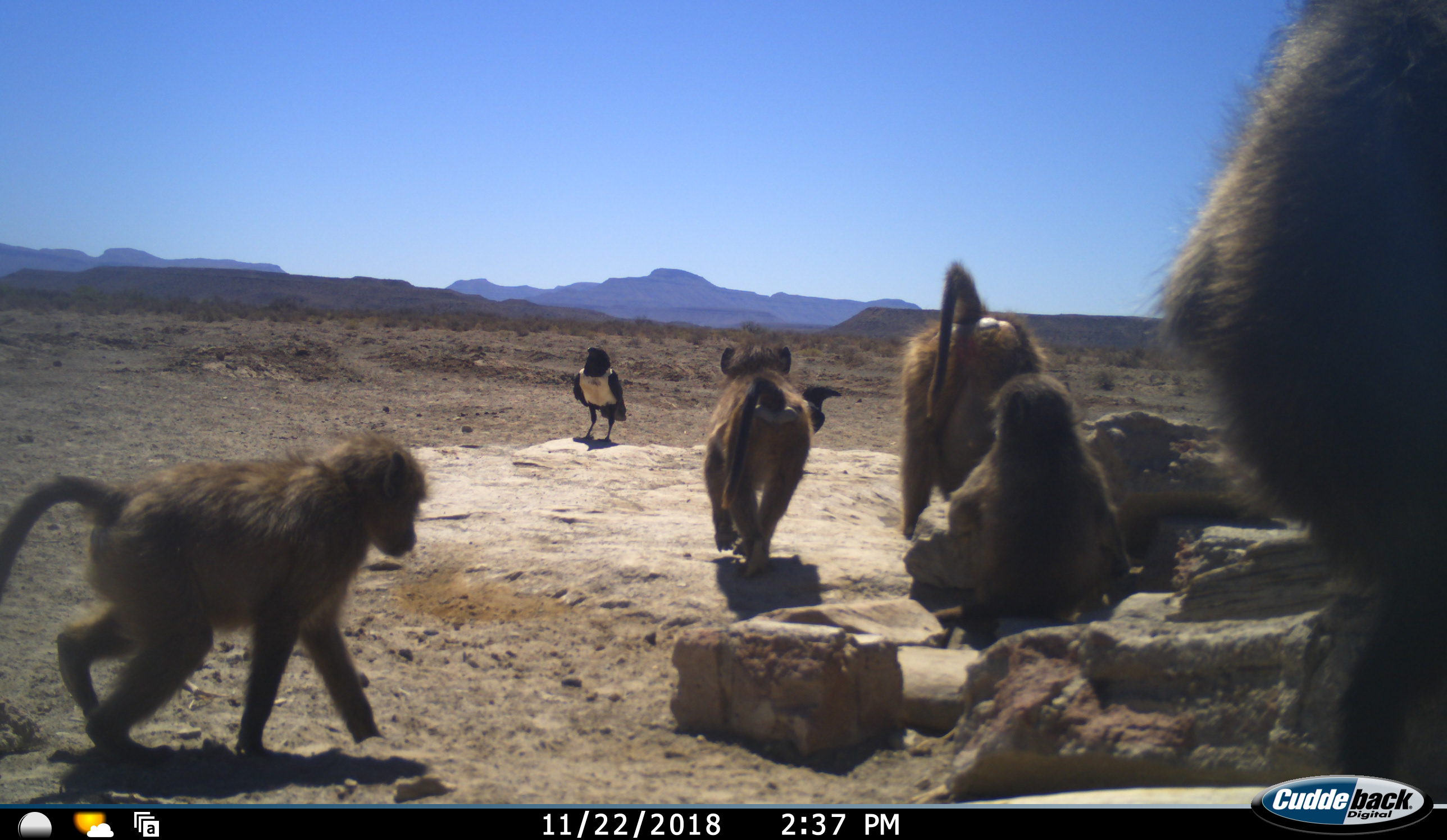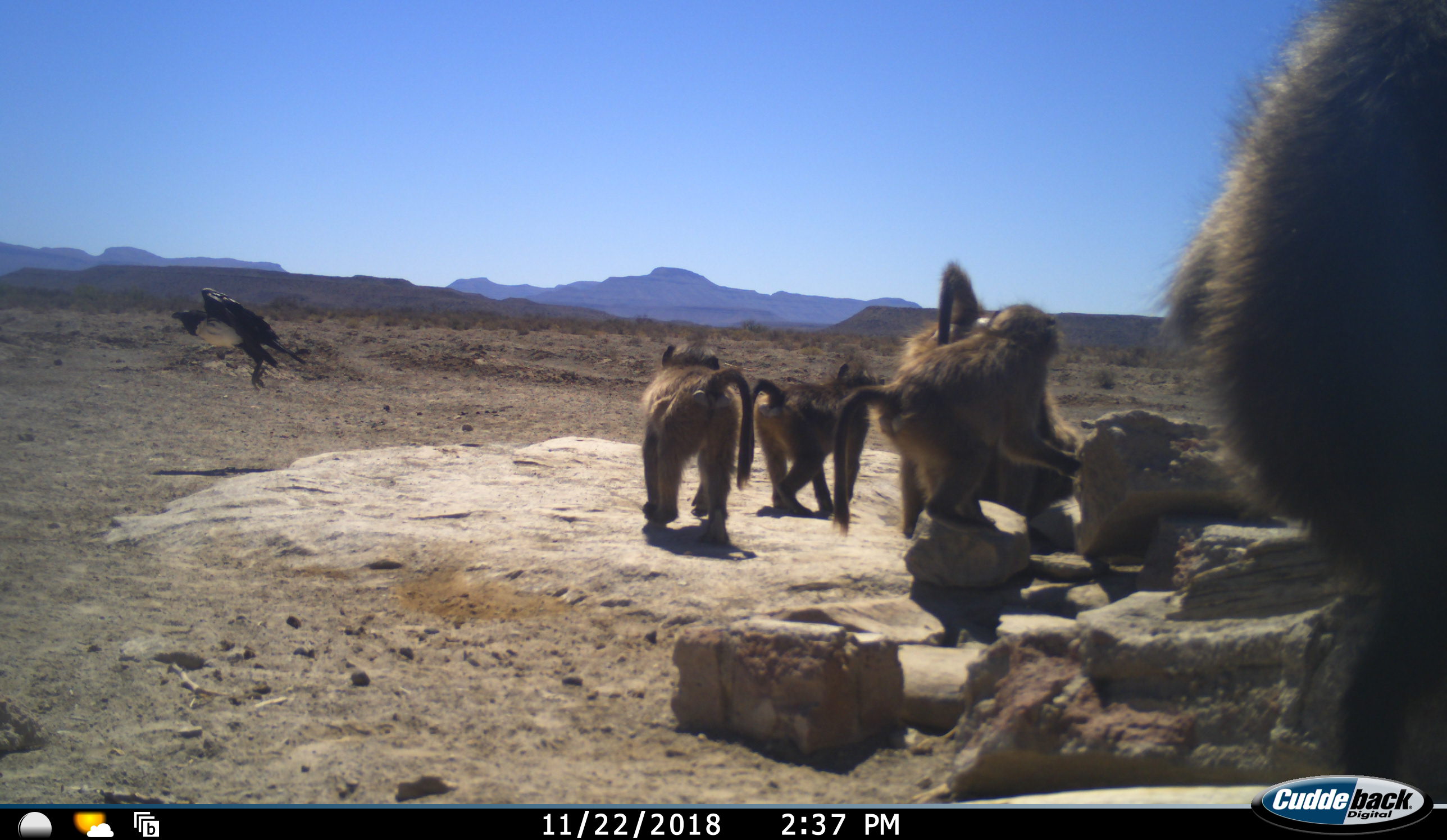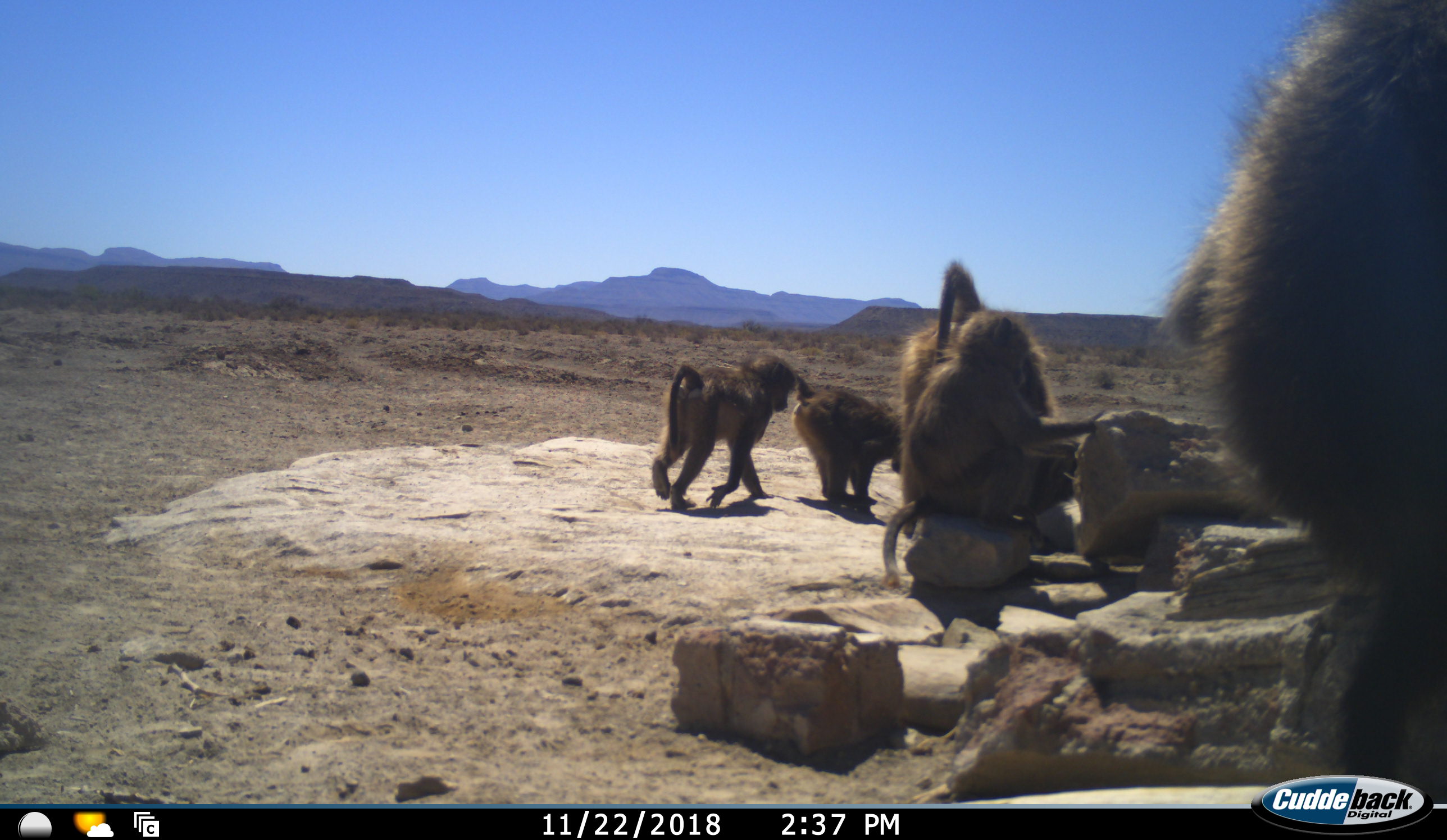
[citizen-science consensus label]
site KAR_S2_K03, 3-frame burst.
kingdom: Animalia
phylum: Chordata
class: Mammalia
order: Primates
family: Cercopithecidae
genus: Papio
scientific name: Papio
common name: baboon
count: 5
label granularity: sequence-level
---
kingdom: Animalia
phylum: Chordata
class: Aves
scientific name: Aves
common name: bird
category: birdother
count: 2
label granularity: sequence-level